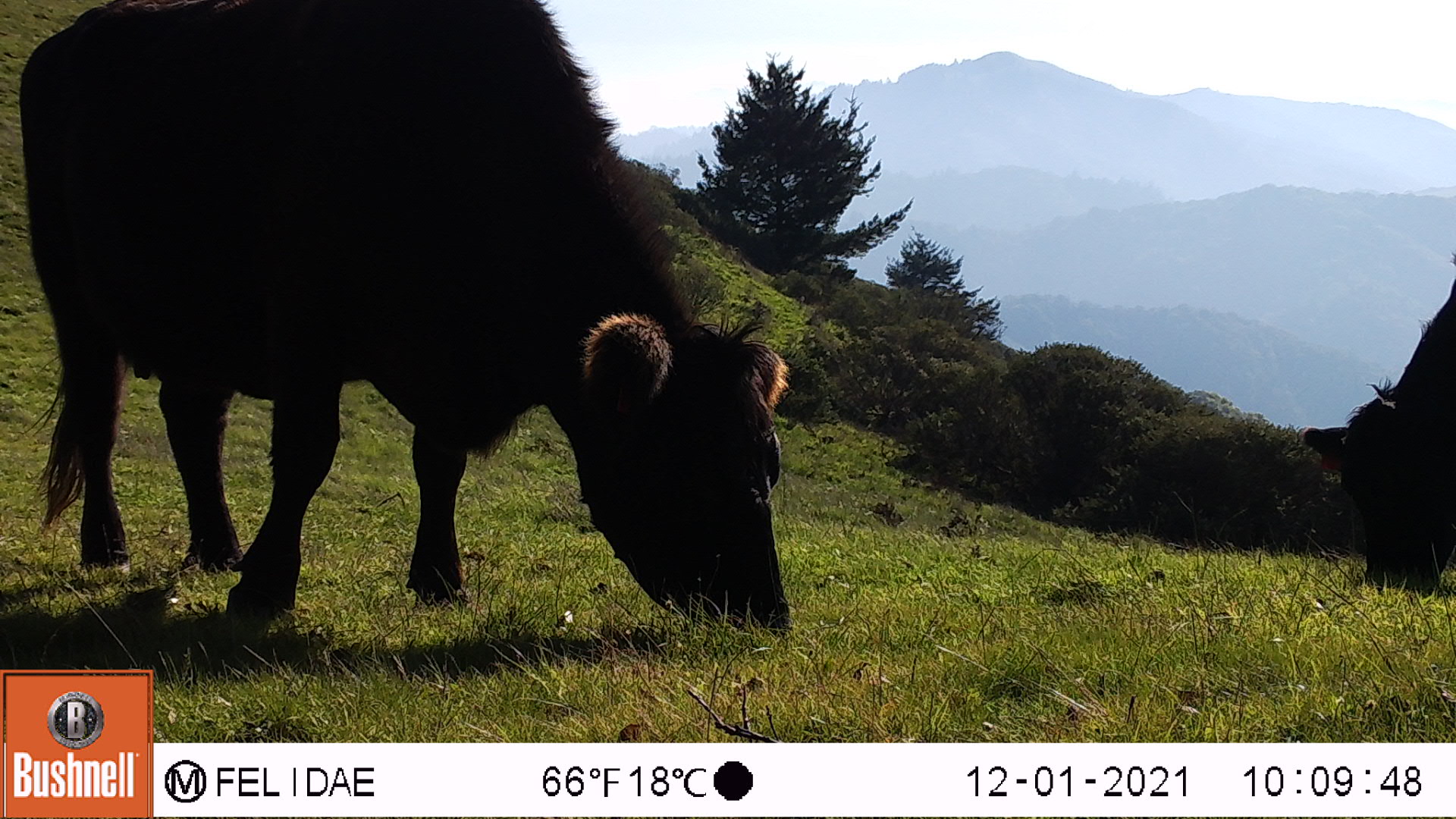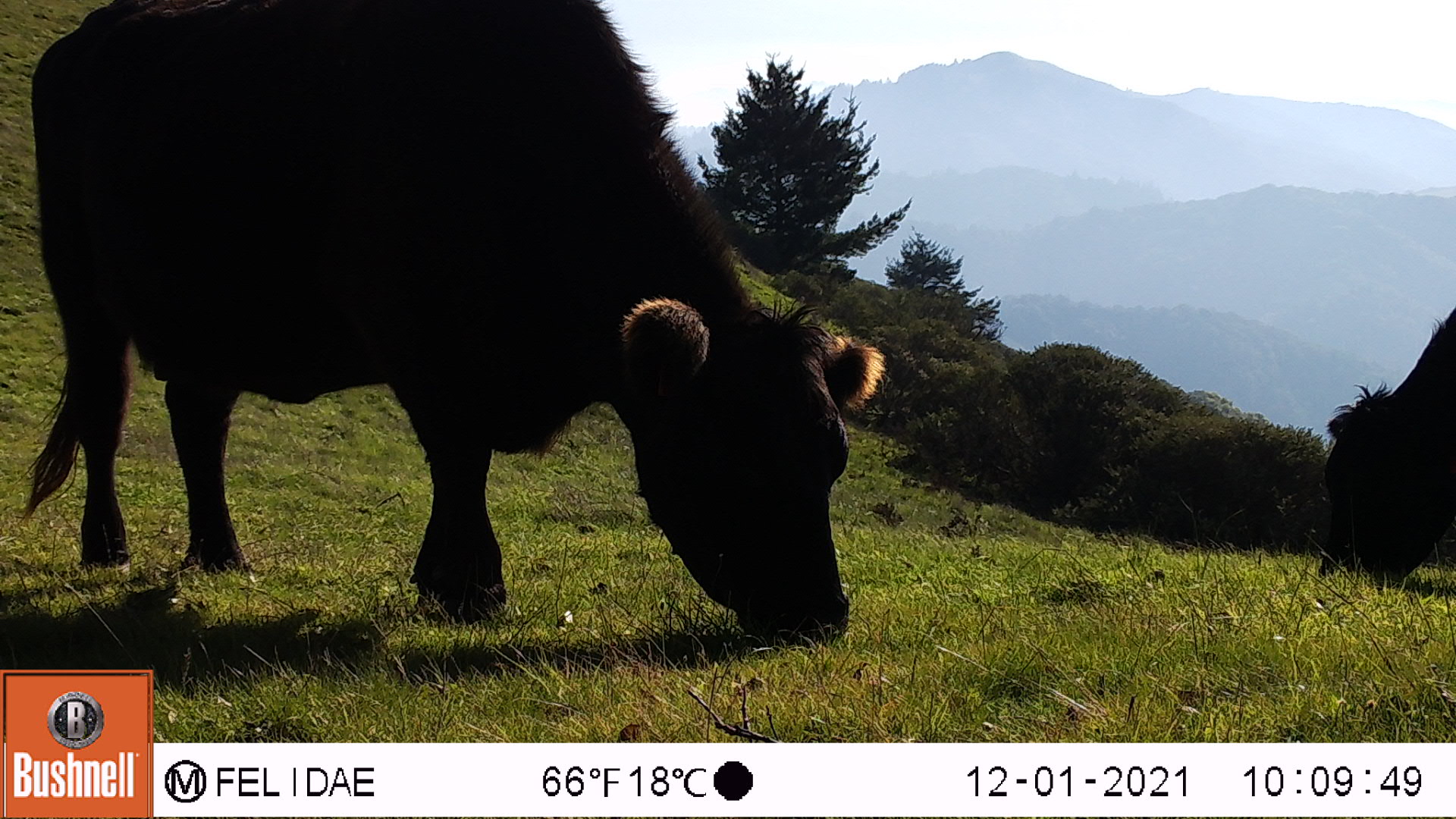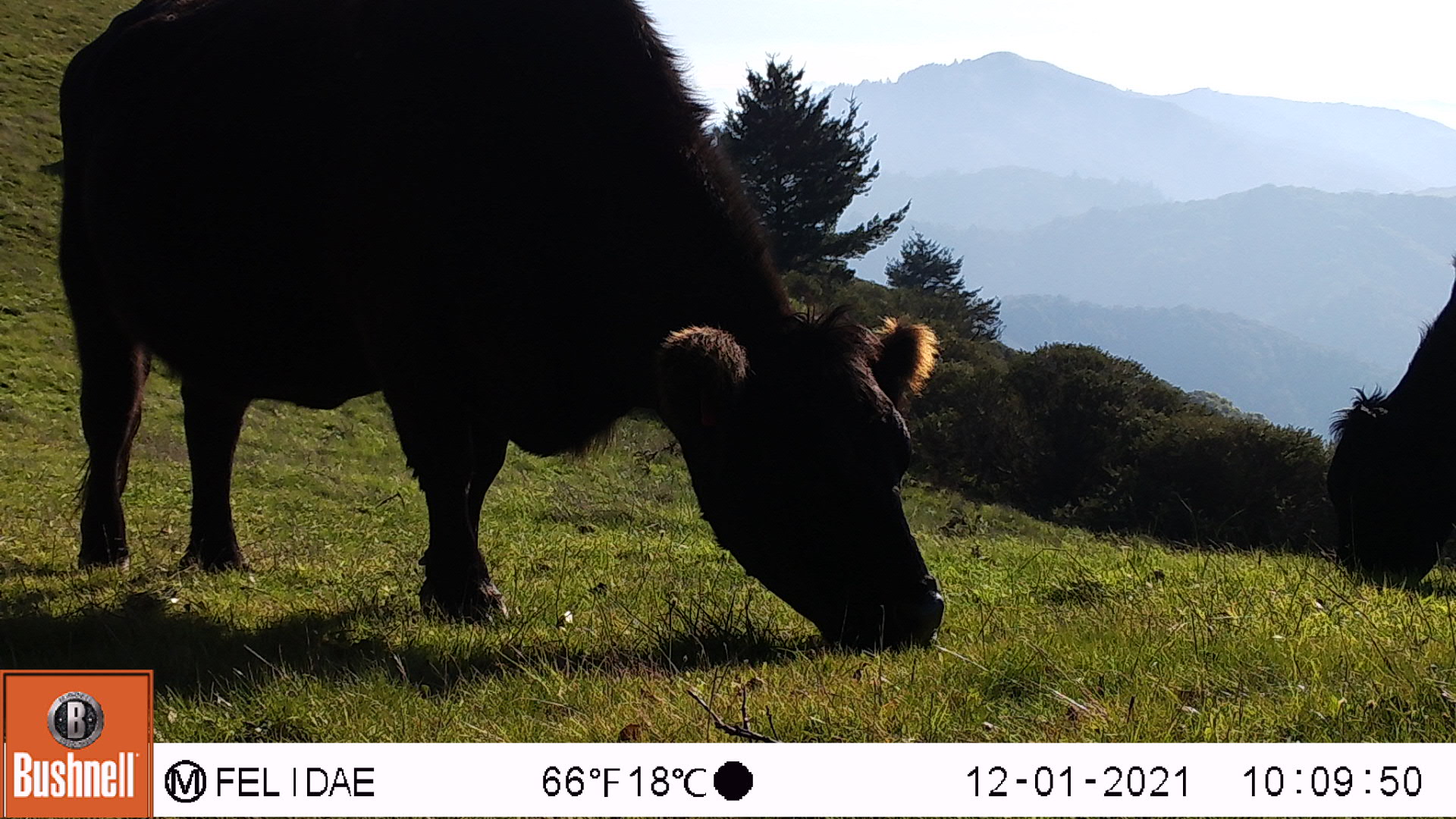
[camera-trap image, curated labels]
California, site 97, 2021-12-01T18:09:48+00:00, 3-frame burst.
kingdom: Animalia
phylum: Chordata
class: Mammalia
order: Artiodactyla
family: Bovidae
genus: Bos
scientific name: Bos taurus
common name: domestic cattle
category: cattle